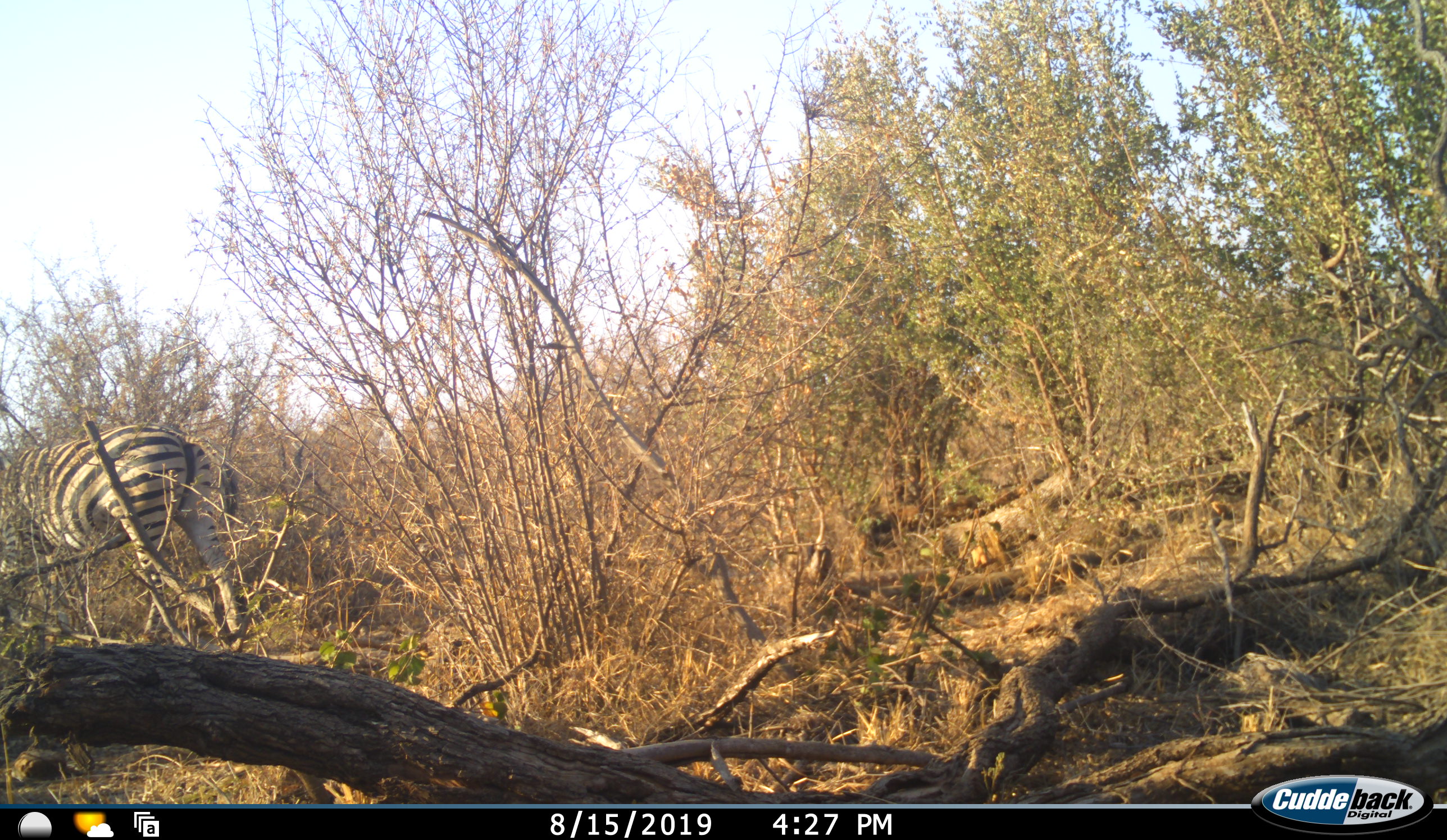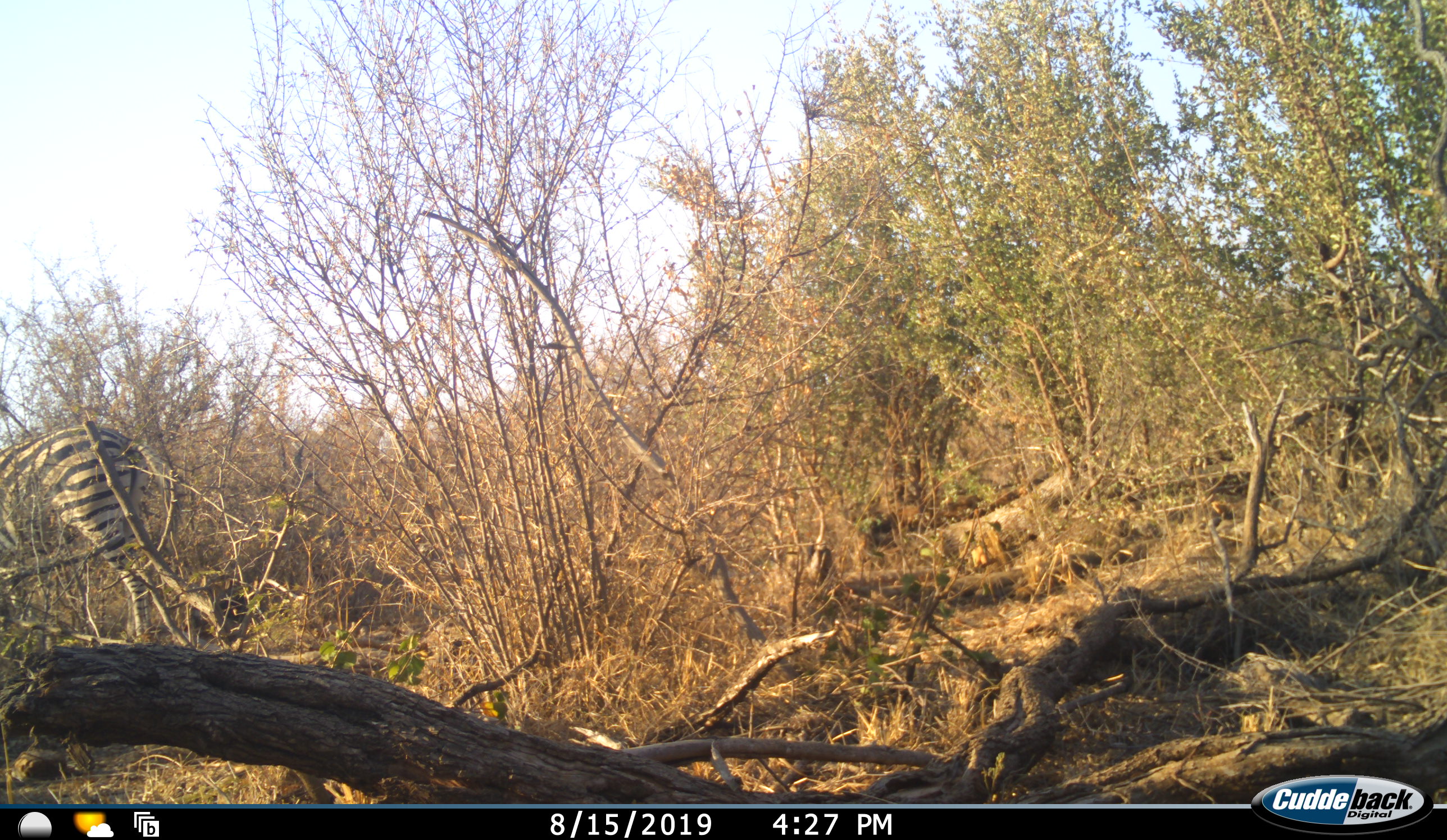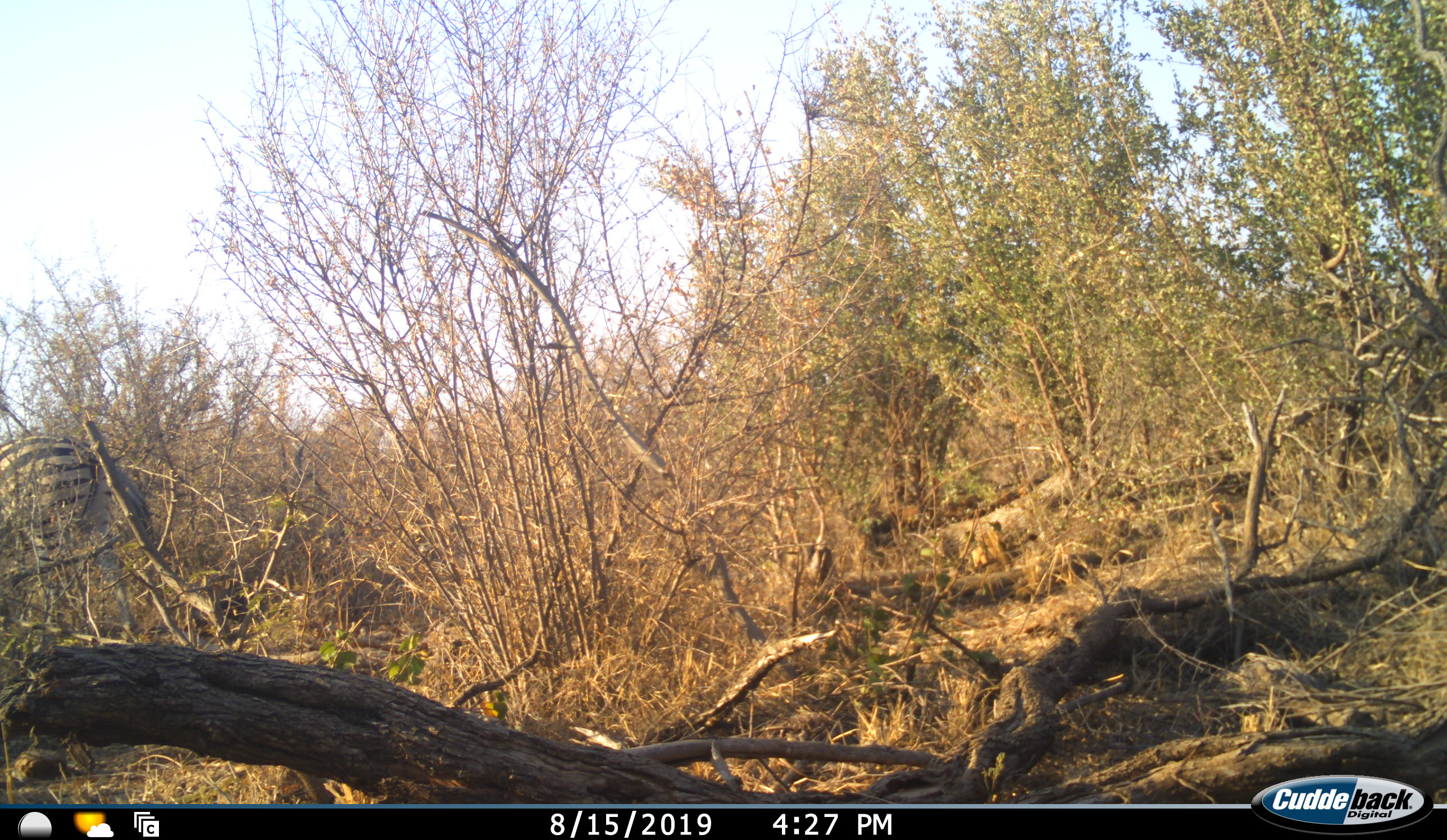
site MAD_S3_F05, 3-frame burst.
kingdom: Animalia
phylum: Chordata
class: Mammalia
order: Perissodactyla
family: Equidae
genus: Equus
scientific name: Equus quagga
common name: plains zebra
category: zebraplains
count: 1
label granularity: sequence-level